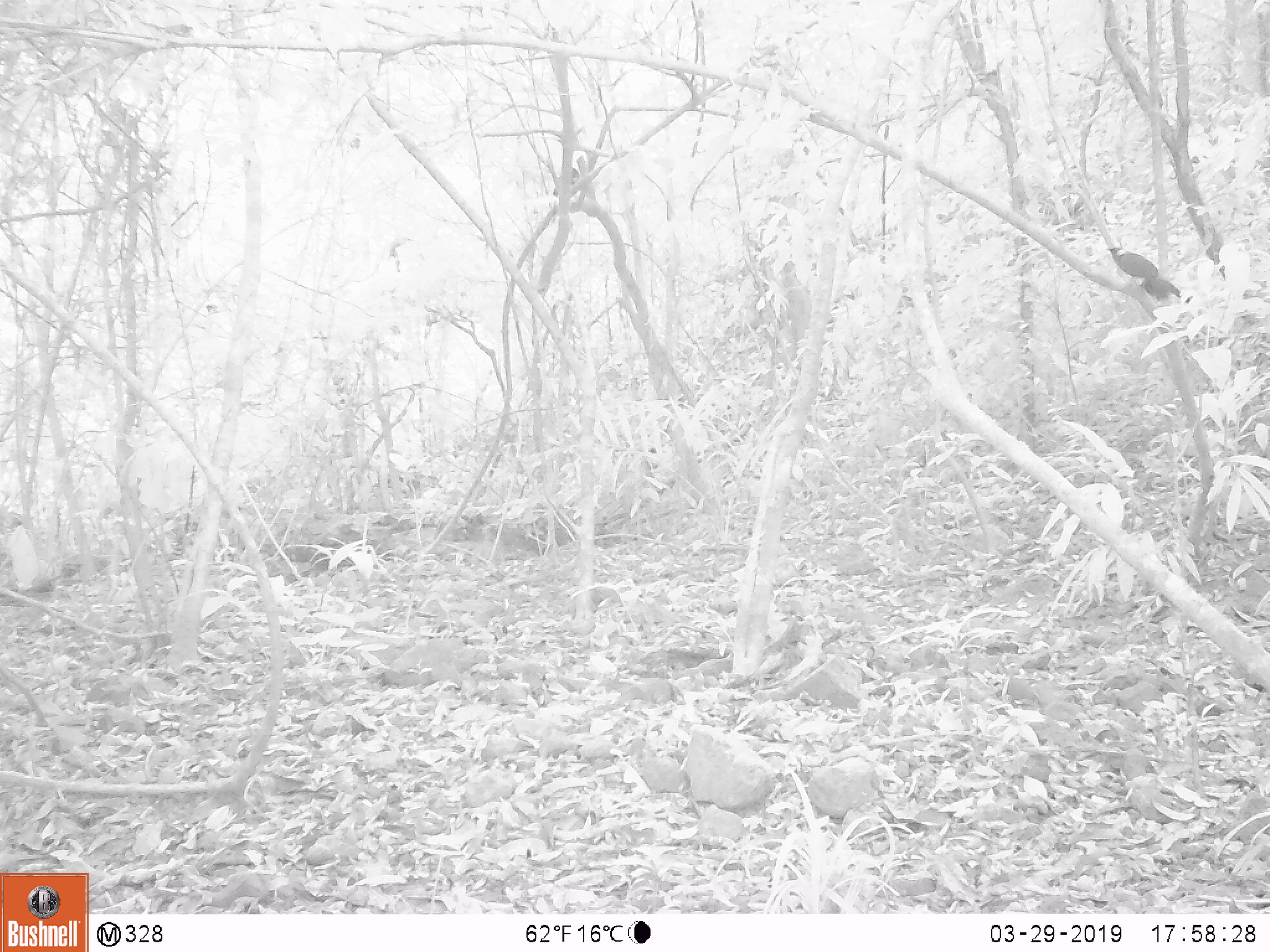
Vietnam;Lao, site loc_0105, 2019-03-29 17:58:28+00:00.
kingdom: Animalia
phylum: Chordata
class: Aves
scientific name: Aves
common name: bird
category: unidentified bird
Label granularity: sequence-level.